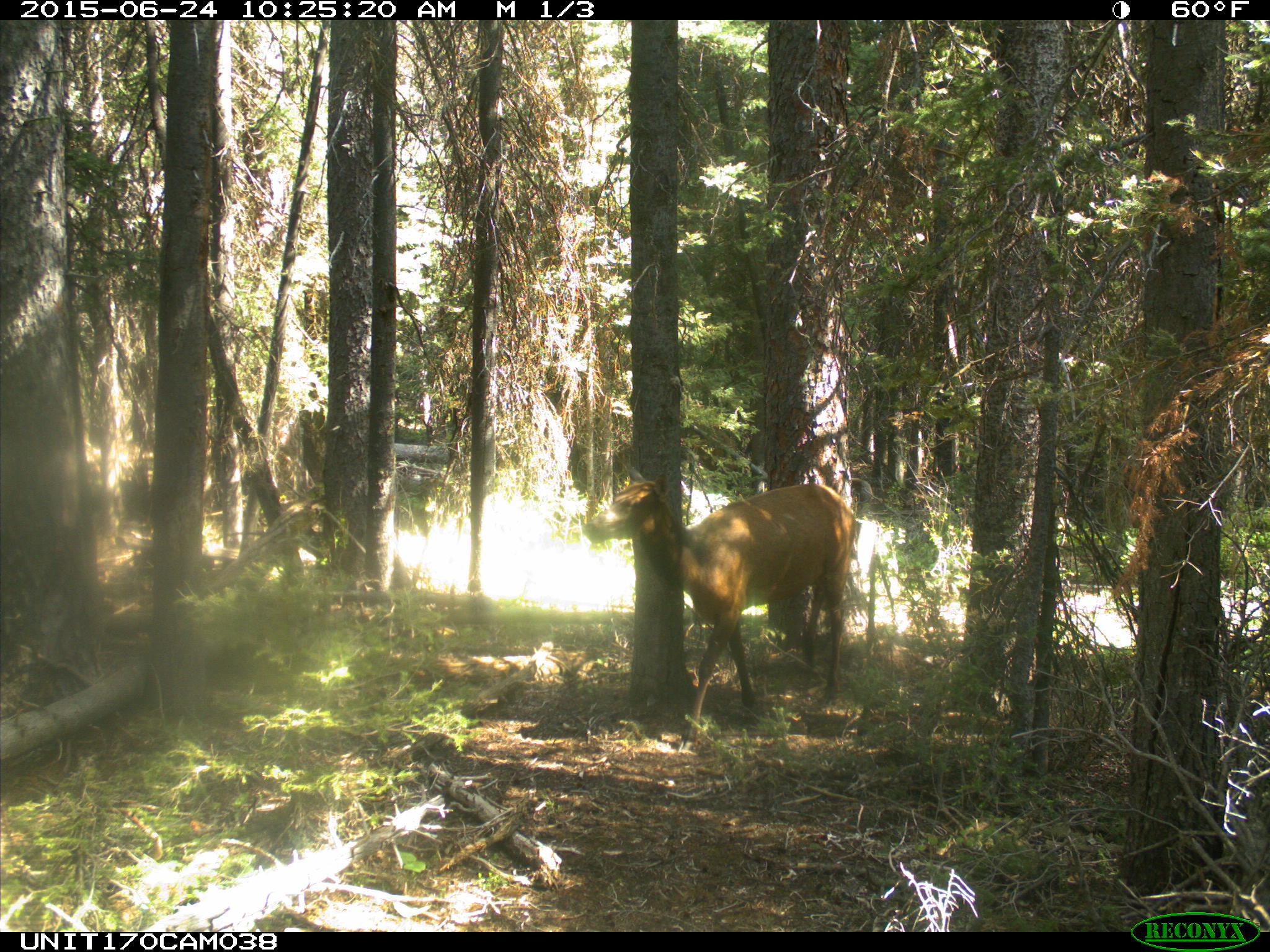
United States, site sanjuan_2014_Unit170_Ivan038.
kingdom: Animalia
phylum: Chordata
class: Mammalia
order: Artiodactyla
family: Cervidae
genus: Cervus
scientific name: Cervus elaphus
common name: red deer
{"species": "Cervus elaphus (red deer)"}